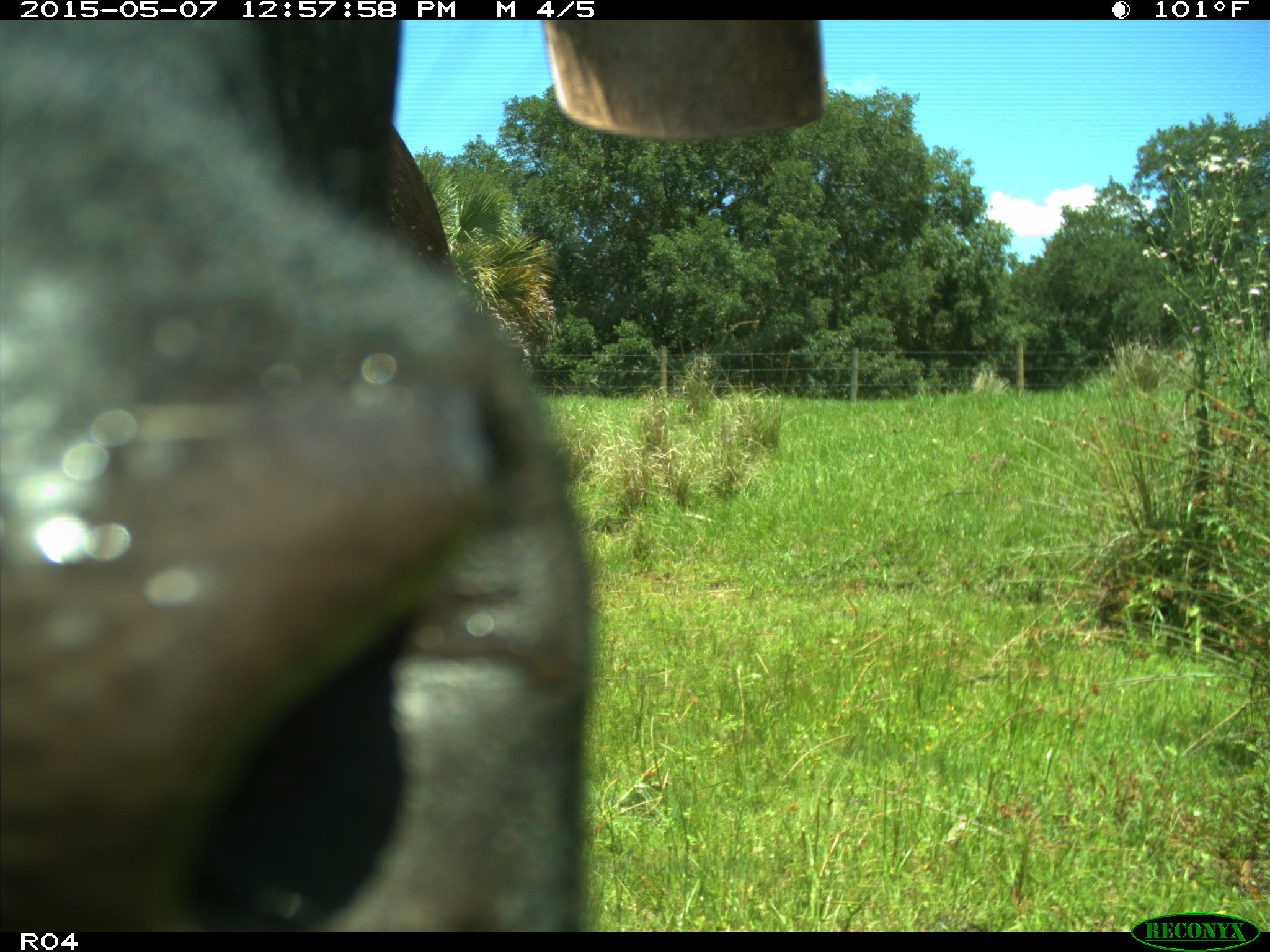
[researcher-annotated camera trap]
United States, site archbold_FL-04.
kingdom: Animalia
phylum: Chordata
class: Mammalia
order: Artiodactyla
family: Bovidae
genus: Bos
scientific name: Bos taurus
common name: domestic cow